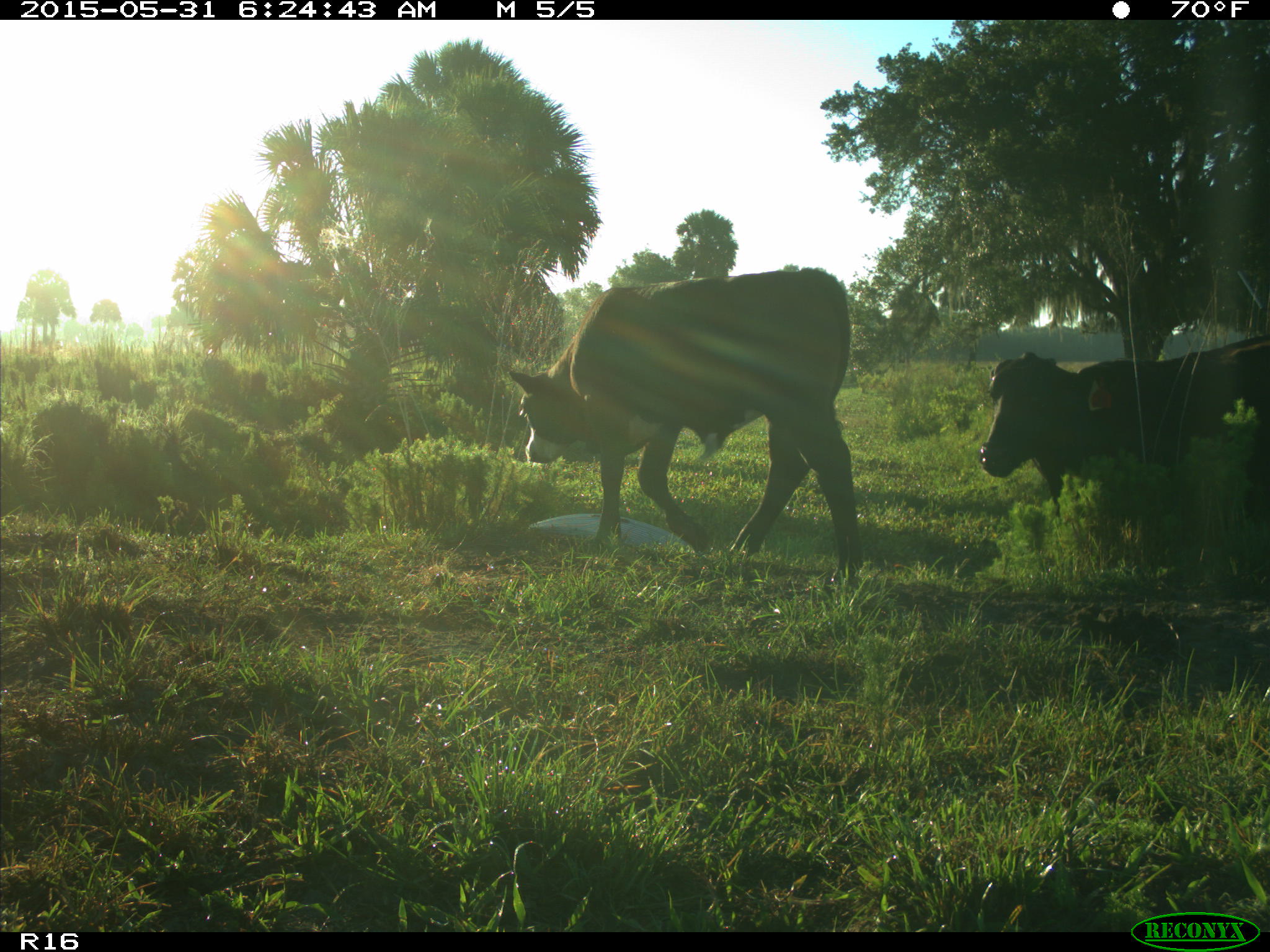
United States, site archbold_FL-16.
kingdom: Animalia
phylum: Chordata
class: Mammalia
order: Artiodactyla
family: Bovidae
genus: Bos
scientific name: Bos taurus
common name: domestic cow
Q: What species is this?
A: Bos taurus (domestic cow).